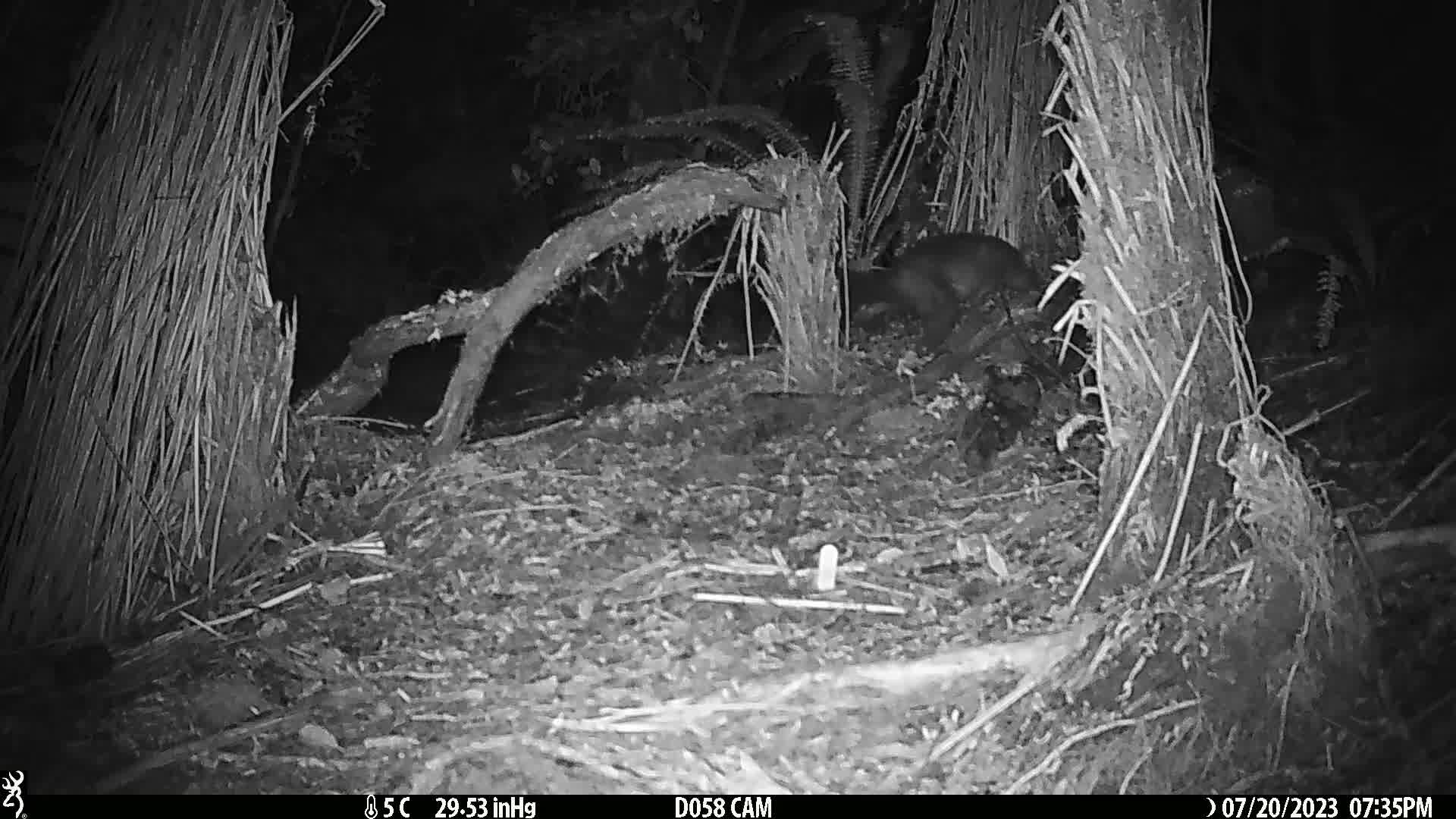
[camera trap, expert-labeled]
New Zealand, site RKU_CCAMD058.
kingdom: Animalia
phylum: Chordata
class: Mammalia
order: Diprotodontia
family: Phalangeridae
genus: Trichosurus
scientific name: Trichosurus vulpecula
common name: common brushtail possum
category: possum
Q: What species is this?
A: Possum (common brushtail possum) (Trichosurus vulpecula).